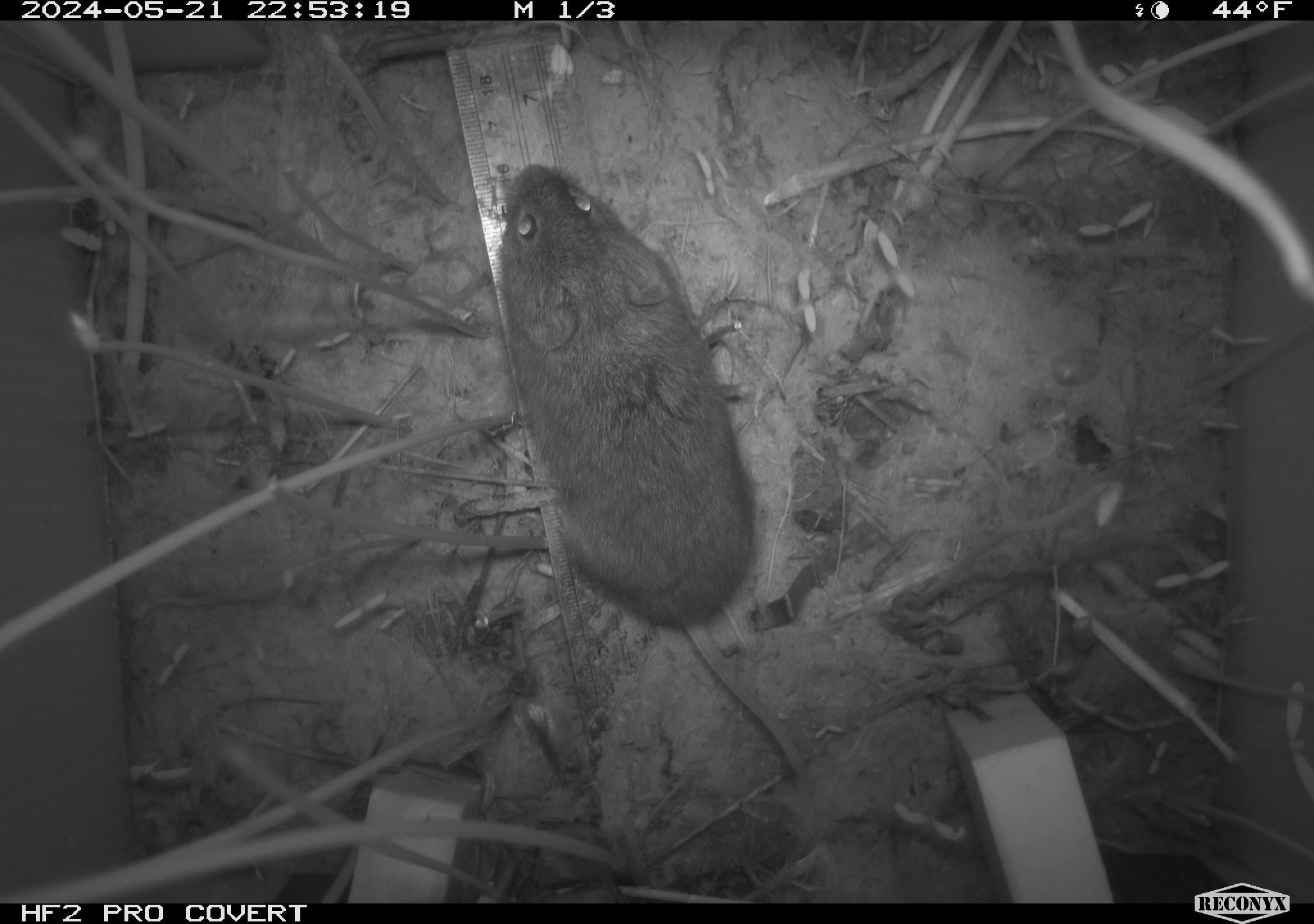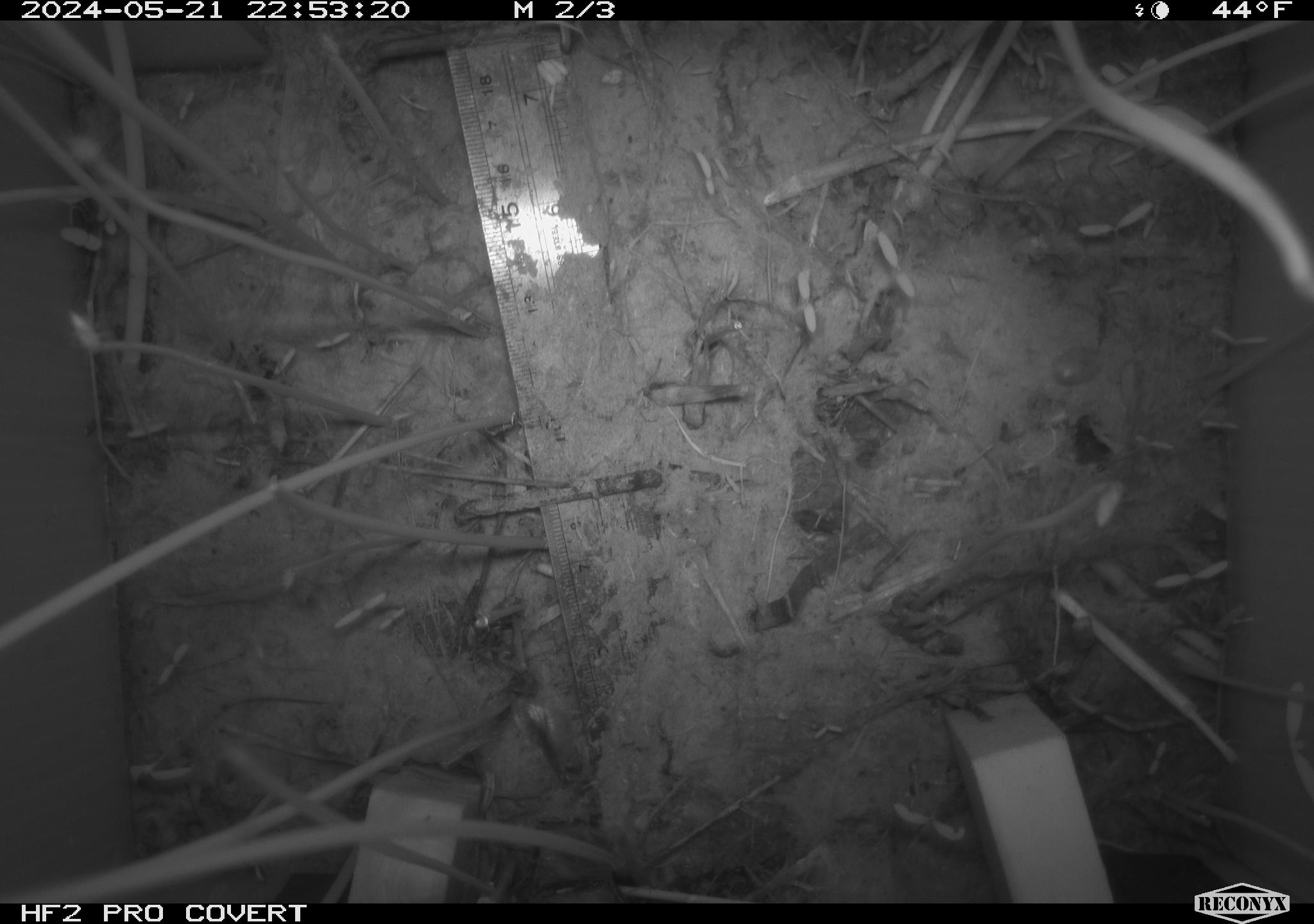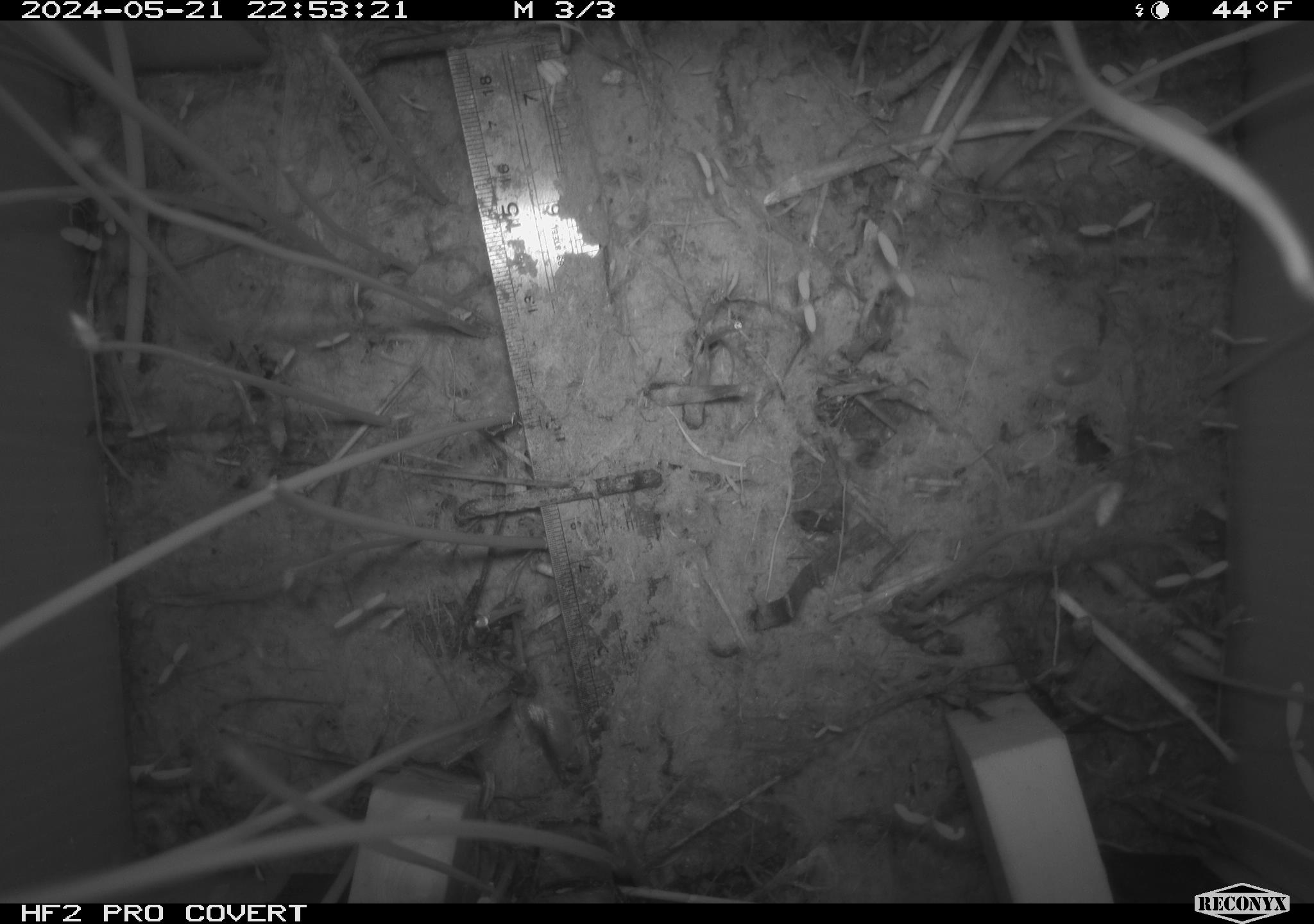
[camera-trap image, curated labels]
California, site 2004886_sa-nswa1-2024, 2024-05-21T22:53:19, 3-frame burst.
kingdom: Animalia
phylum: Chordata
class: Mammalia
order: Rodentia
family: Cricetidae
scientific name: Arvicolinae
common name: voles, lemmings, and muskrats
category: arvicolinae subfamily